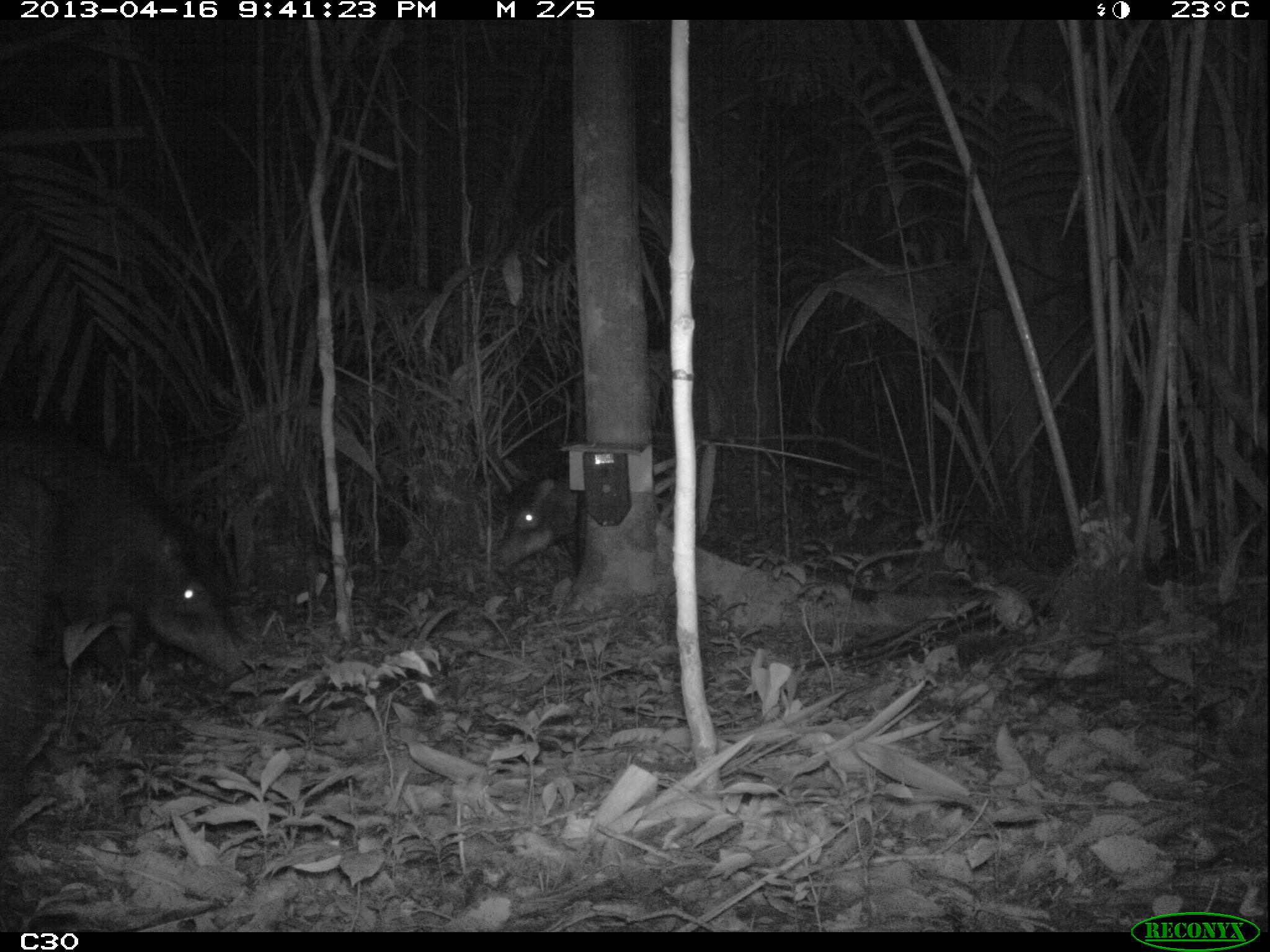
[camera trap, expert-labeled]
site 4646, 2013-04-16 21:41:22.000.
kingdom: Animalia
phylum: Chordata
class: Mammalia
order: Artiodactyla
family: Tayassuidae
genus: Tayassu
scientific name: Tayassu pecari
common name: white-lipped peccary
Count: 5.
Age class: adult.